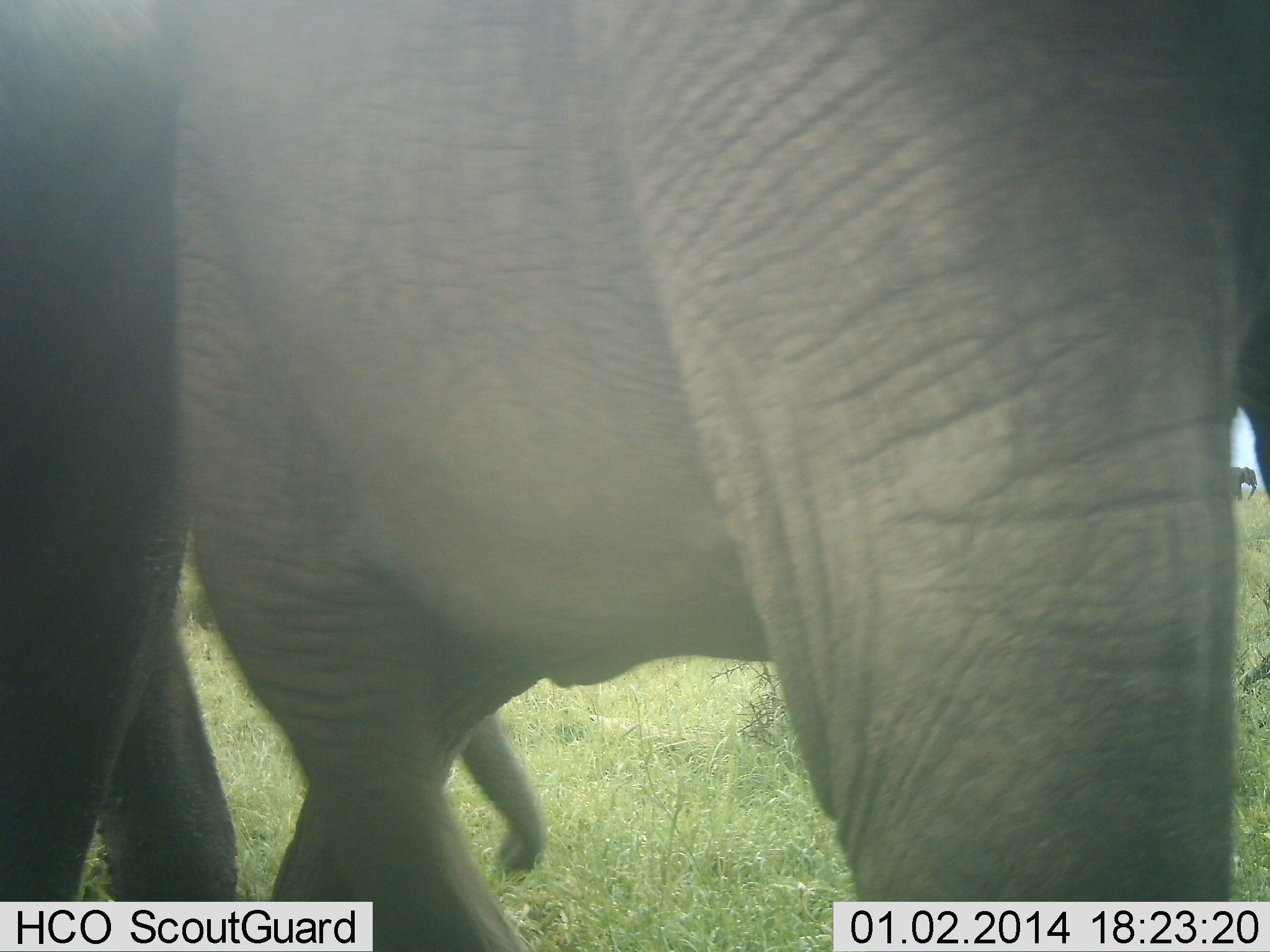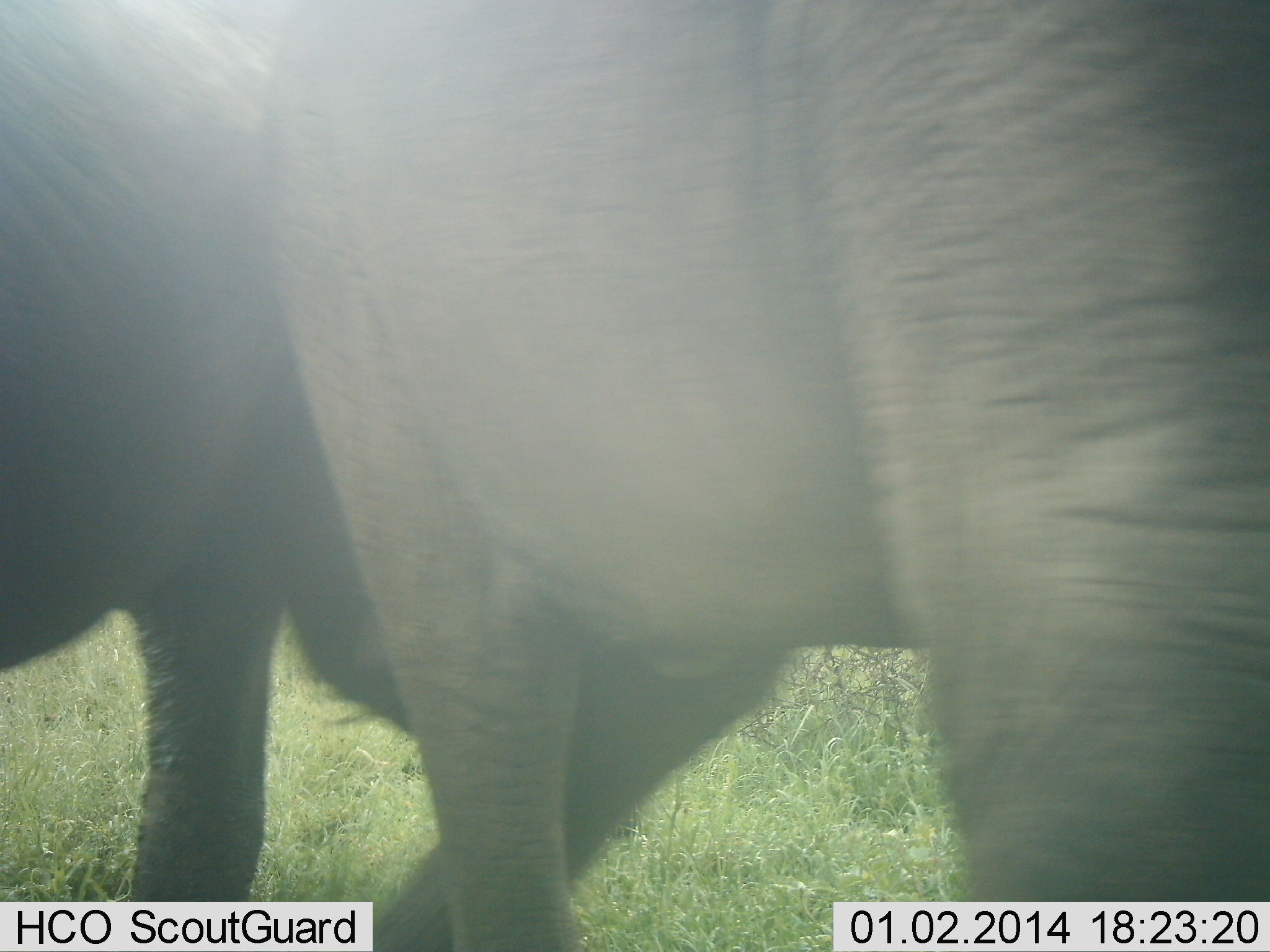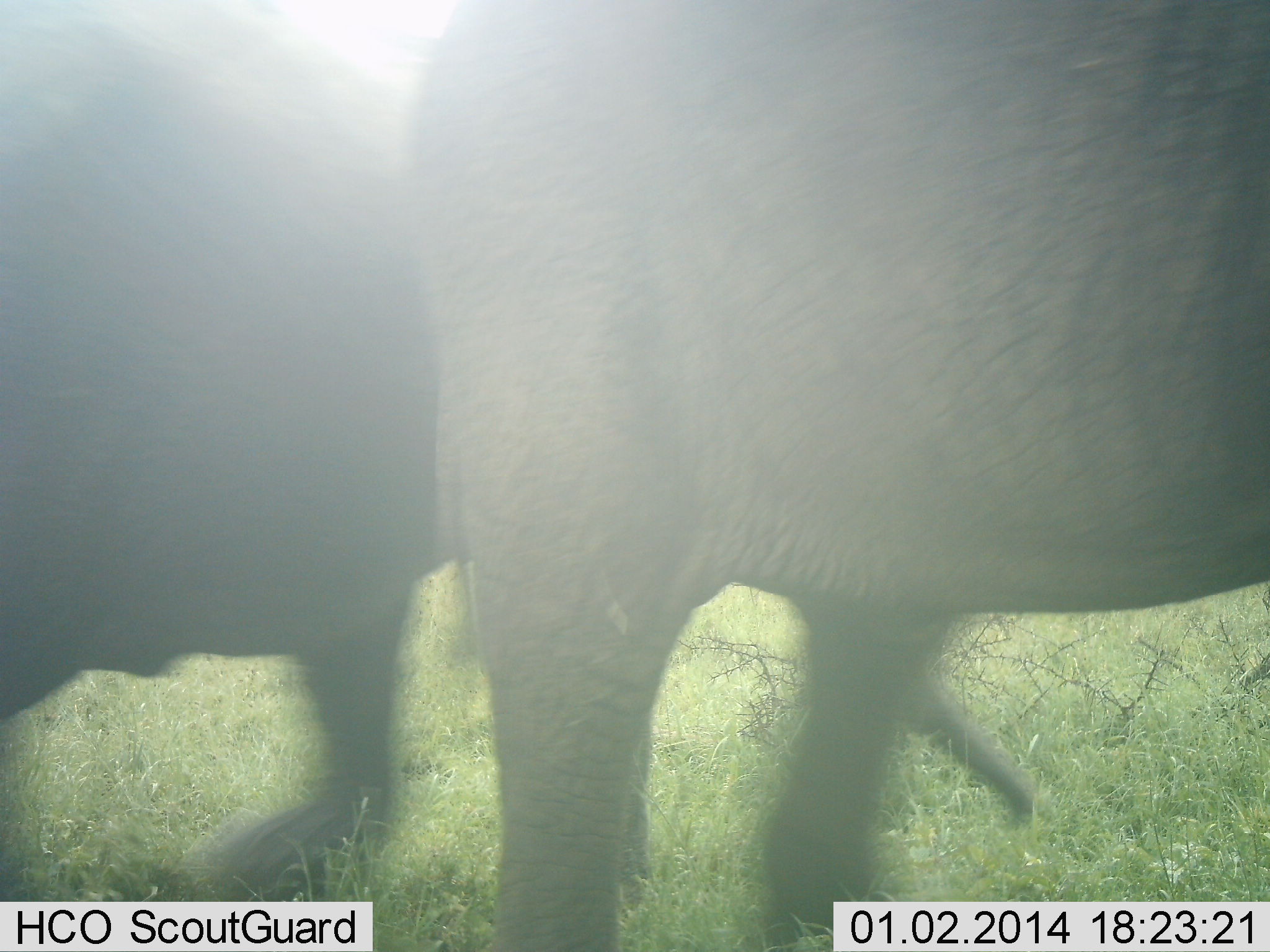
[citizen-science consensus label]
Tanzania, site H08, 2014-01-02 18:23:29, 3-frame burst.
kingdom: Animalia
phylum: Chordata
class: Mammalia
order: Proboscidea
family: Elephantidae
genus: Loxodonta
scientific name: Loxodonta africana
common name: african bush elephant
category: elephant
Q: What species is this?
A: Elephant (african bush elephant) (Loxodonta africana).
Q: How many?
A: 2.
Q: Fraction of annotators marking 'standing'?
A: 40%.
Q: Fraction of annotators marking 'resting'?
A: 0%.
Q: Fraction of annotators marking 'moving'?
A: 90%.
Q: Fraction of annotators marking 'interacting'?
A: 0%.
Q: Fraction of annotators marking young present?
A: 0%.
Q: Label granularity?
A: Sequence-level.